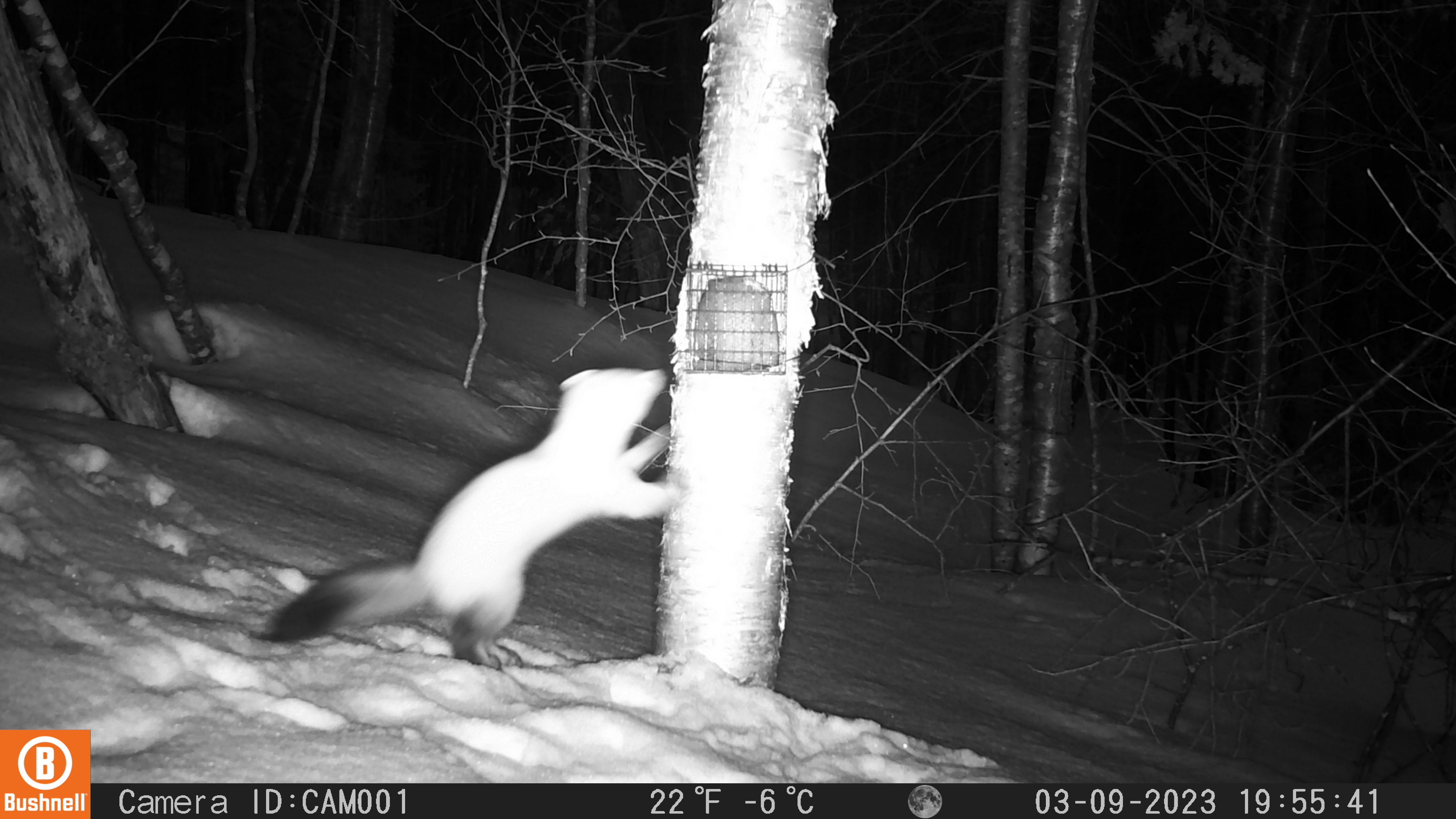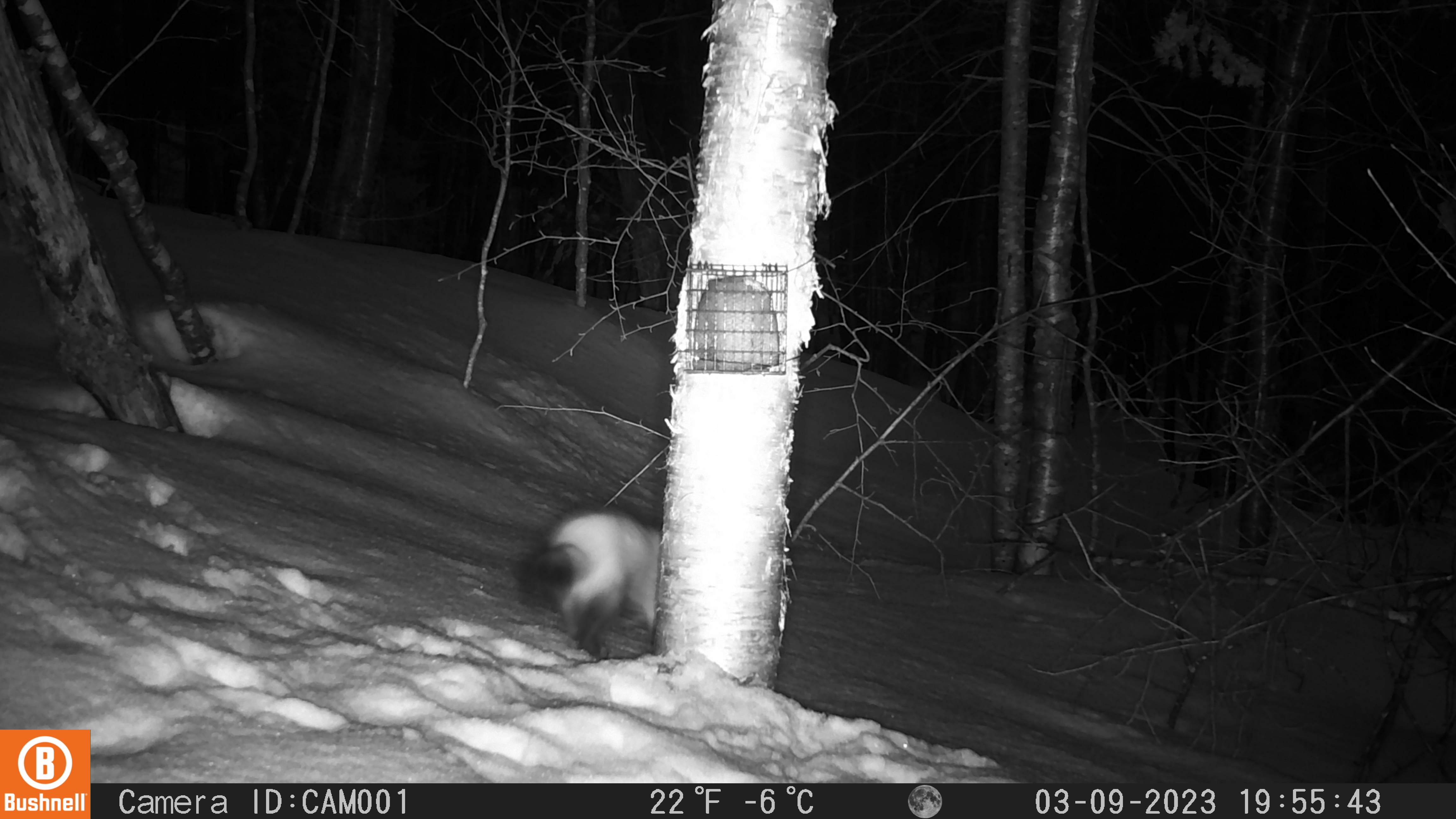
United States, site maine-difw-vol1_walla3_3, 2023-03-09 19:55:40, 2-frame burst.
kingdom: Animalia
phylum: Chordata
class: Mammalia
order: Carnivora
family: Mustelidae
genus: Martes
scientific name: Martes americana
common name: american marten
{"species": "american marten (Martes americana)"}